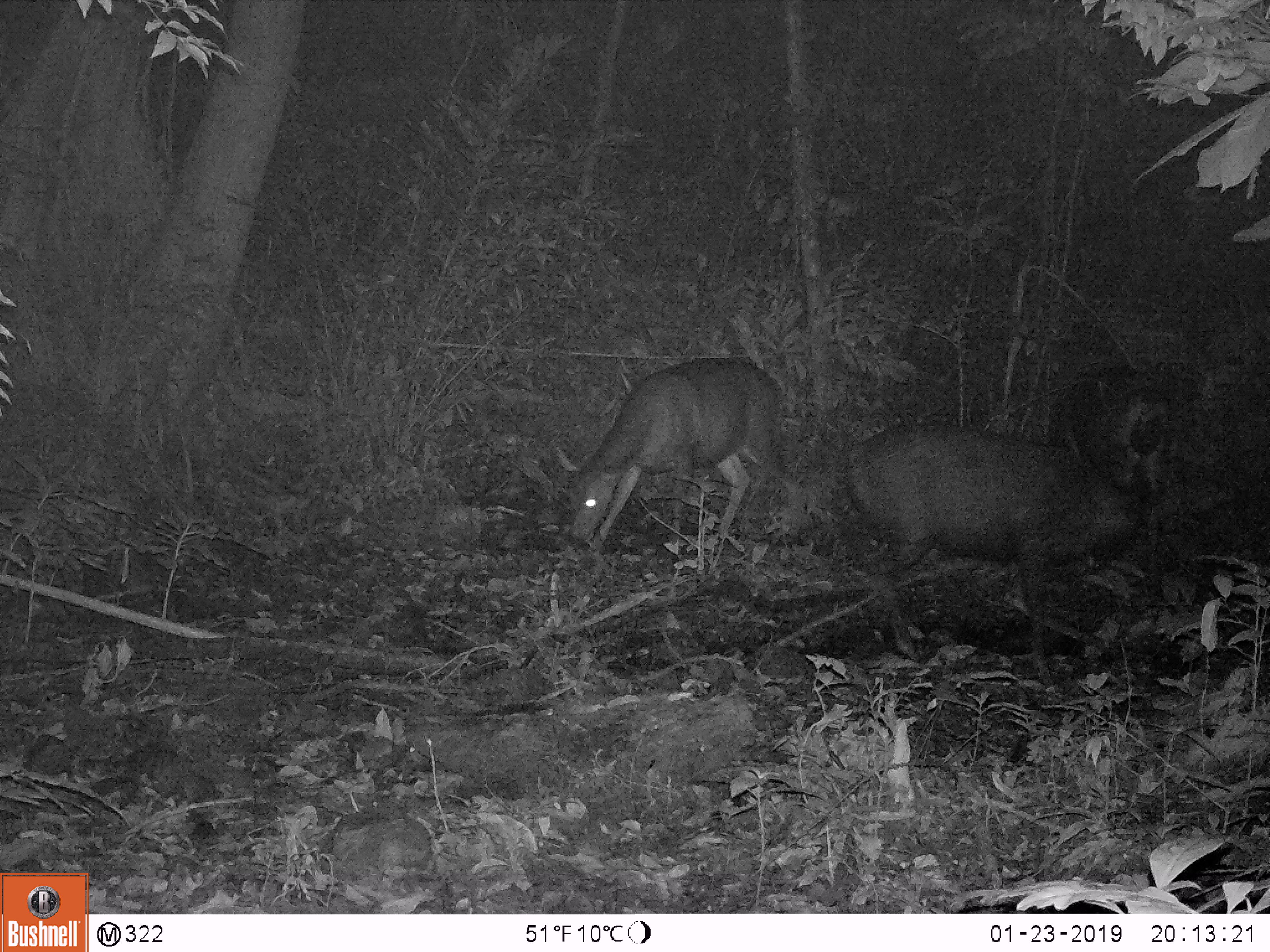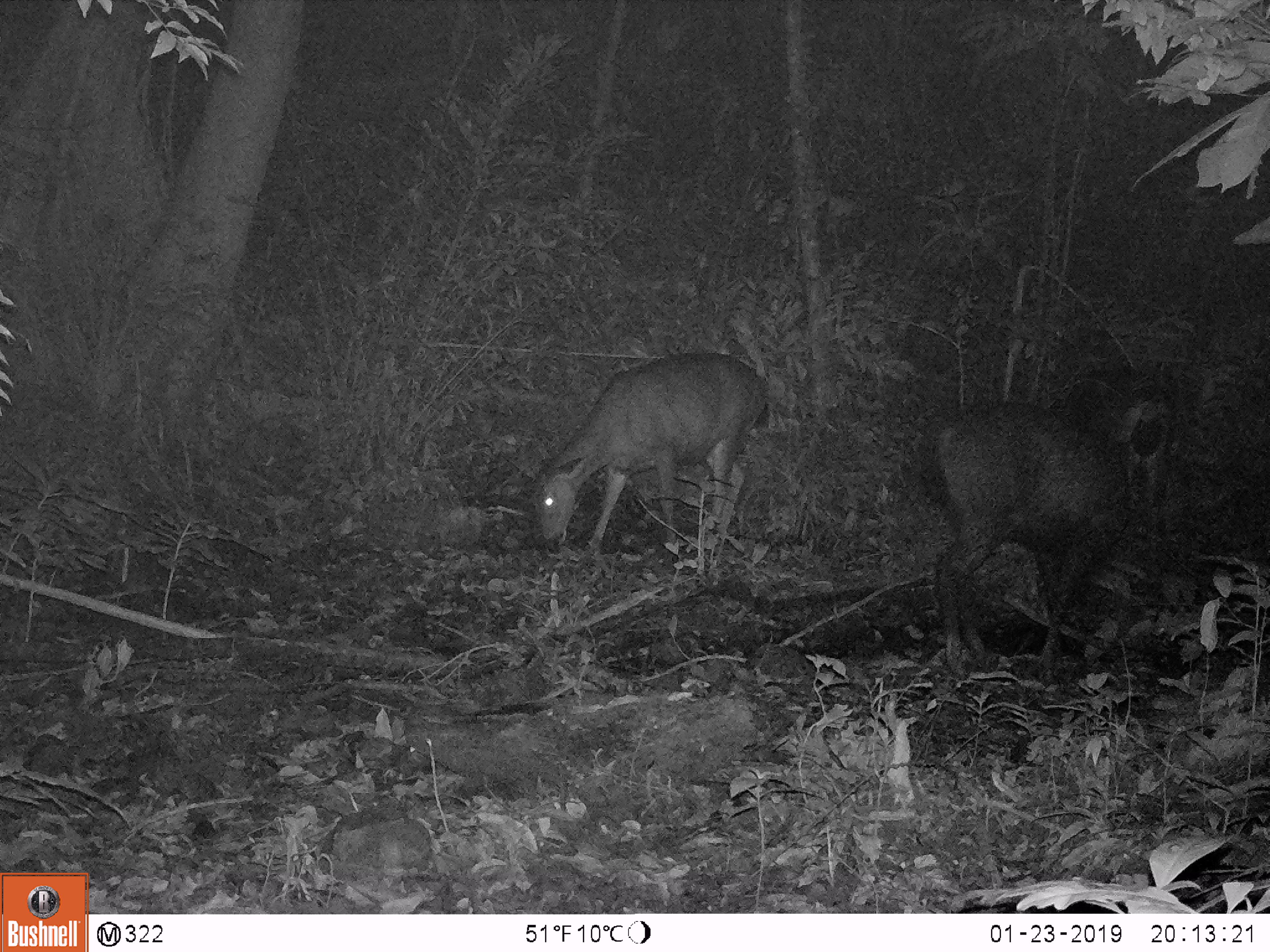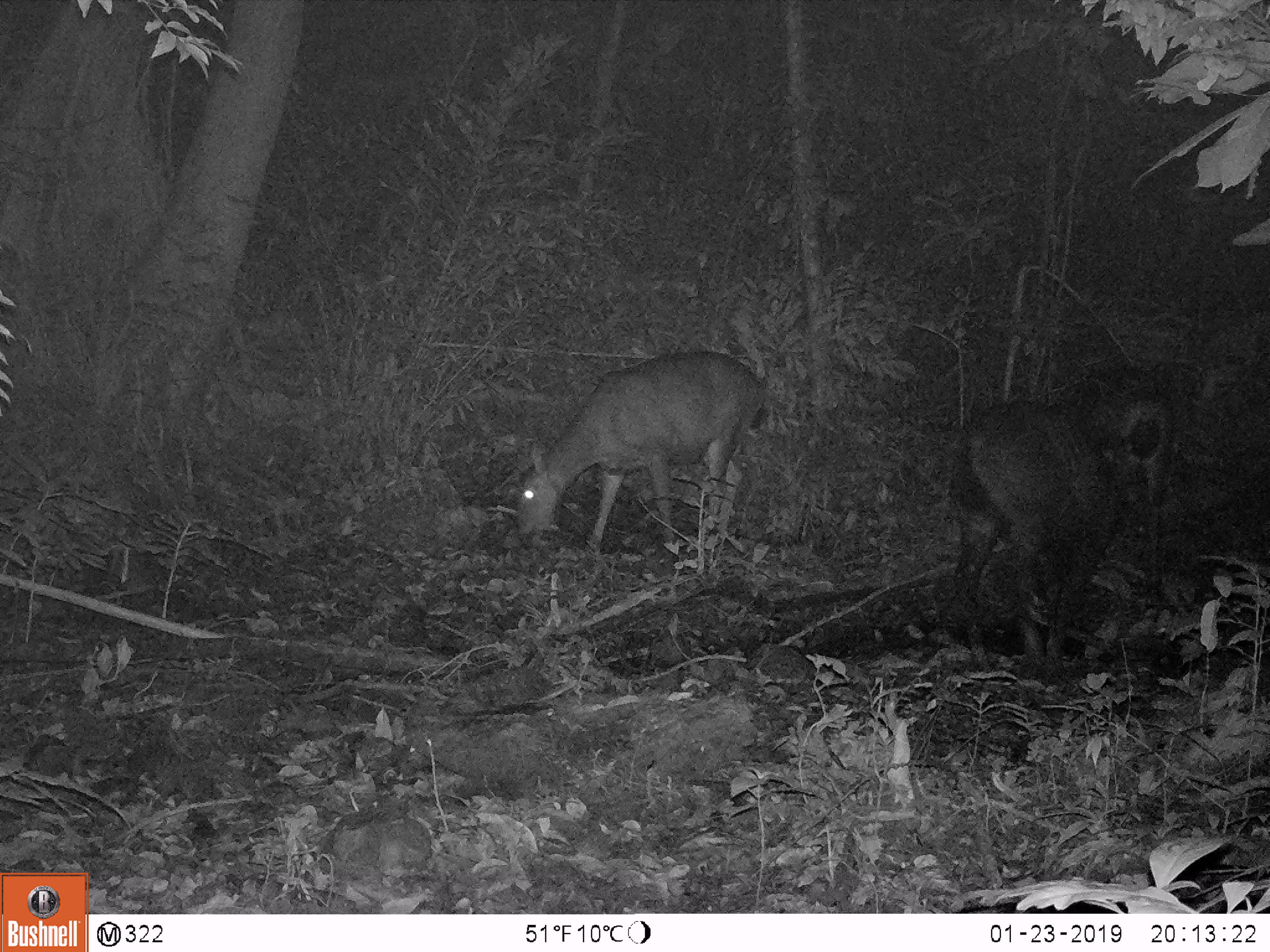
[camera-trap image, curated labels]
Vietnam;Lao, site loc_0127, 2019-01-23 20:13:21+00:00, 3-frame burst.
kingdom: Animalia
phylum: Chordata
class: Mammalia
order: Artiodactyla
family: Cervidae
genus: Rusa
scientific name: Rusa unicolor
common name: sambar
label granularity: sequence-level